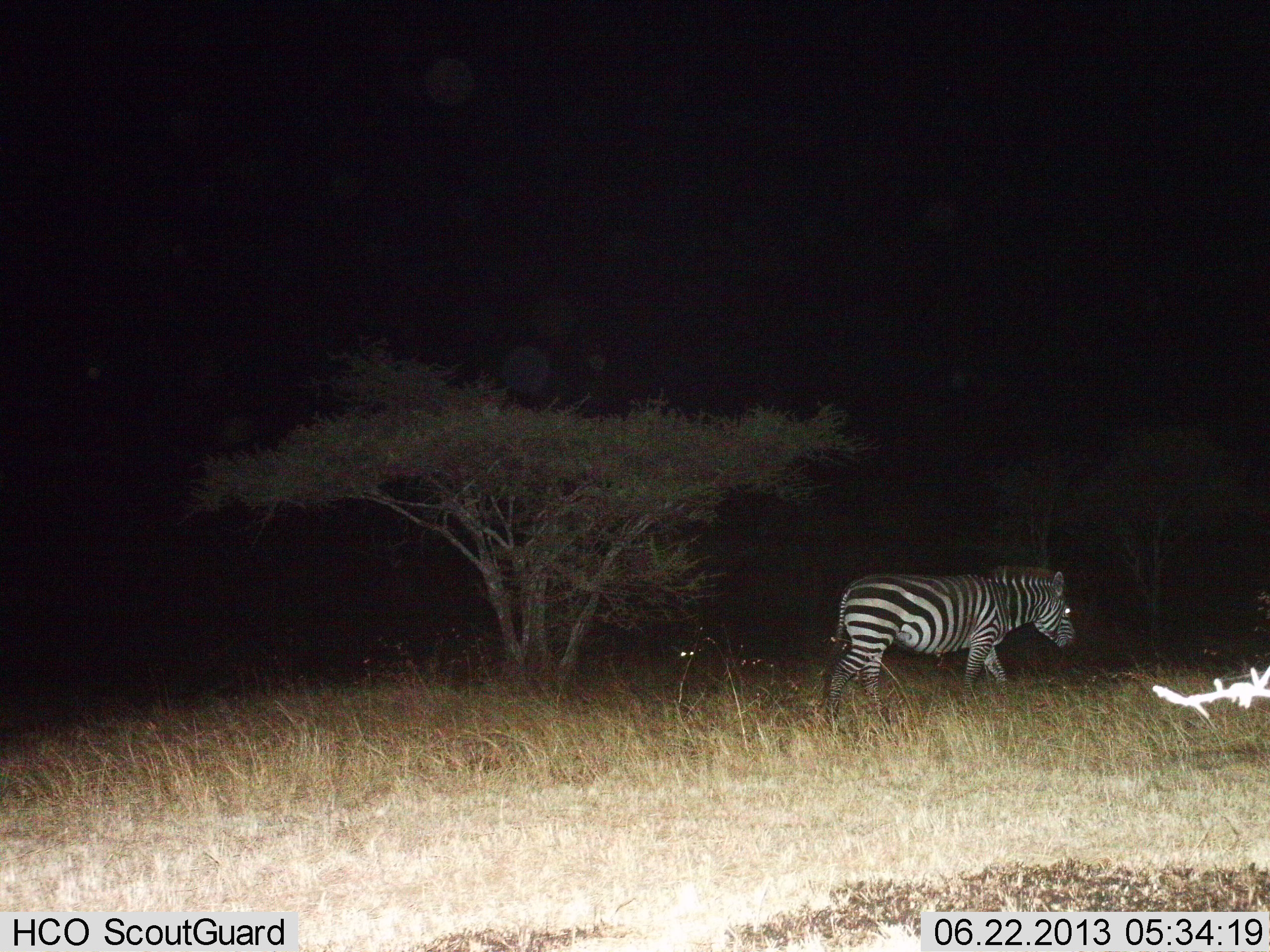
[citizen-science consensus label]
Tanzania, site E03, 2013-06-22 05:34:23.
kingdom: Animalia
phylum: Chordata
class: Mammalia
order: Perissodactyla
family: Equidae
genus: Equus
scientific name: Equus quagga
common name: plains zebra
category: zebra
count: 1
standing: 14%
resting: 0%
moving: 86%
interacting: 0%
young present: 0%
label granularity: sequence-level